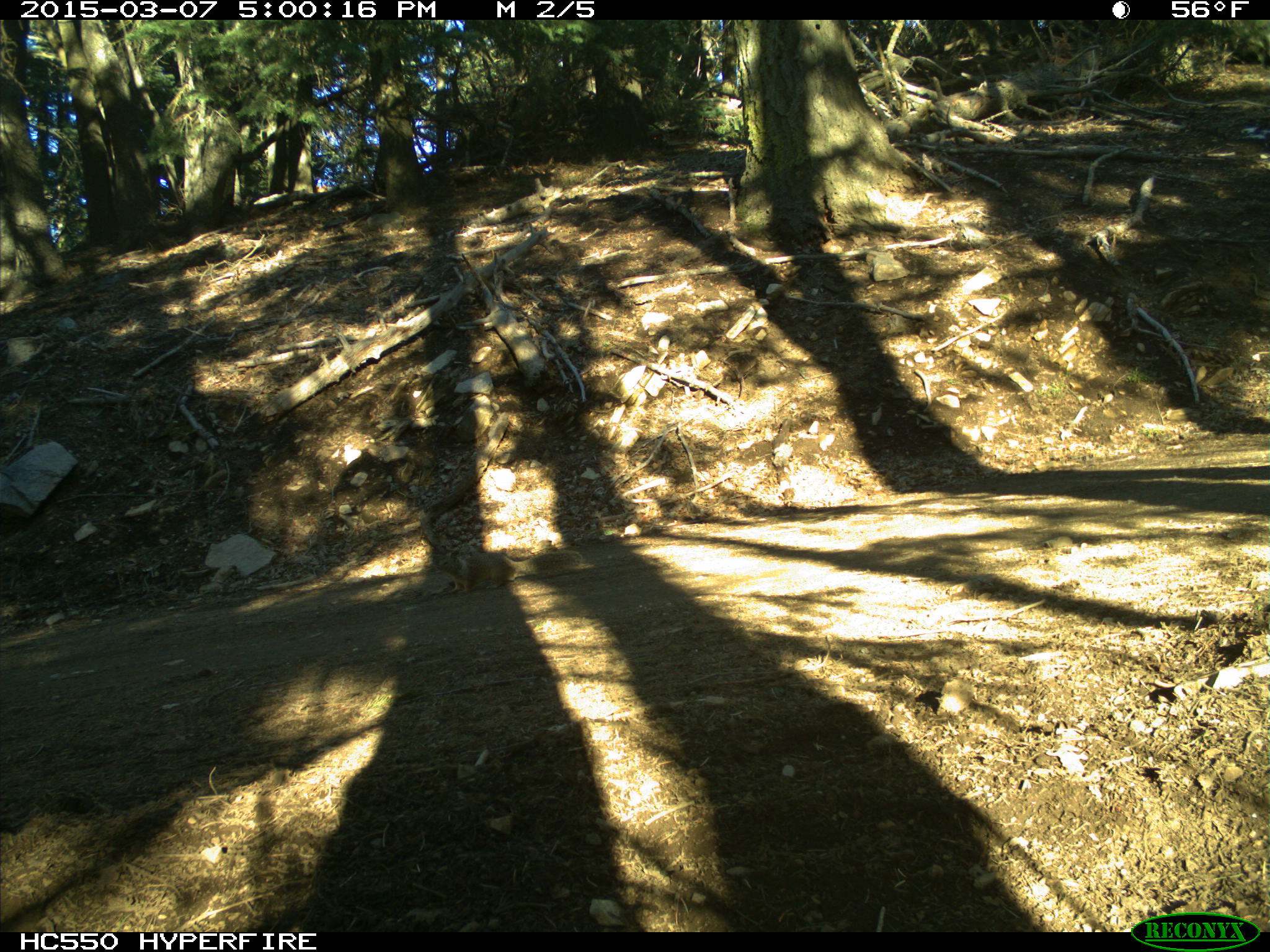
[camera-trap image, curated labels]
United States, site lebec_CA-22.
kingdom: Animalia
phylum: Chordata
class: Mammalia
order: Rodentia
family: Sciuridae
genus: Otospermophilus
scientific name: Otospermophilus beecheyi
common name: california ground squirrel